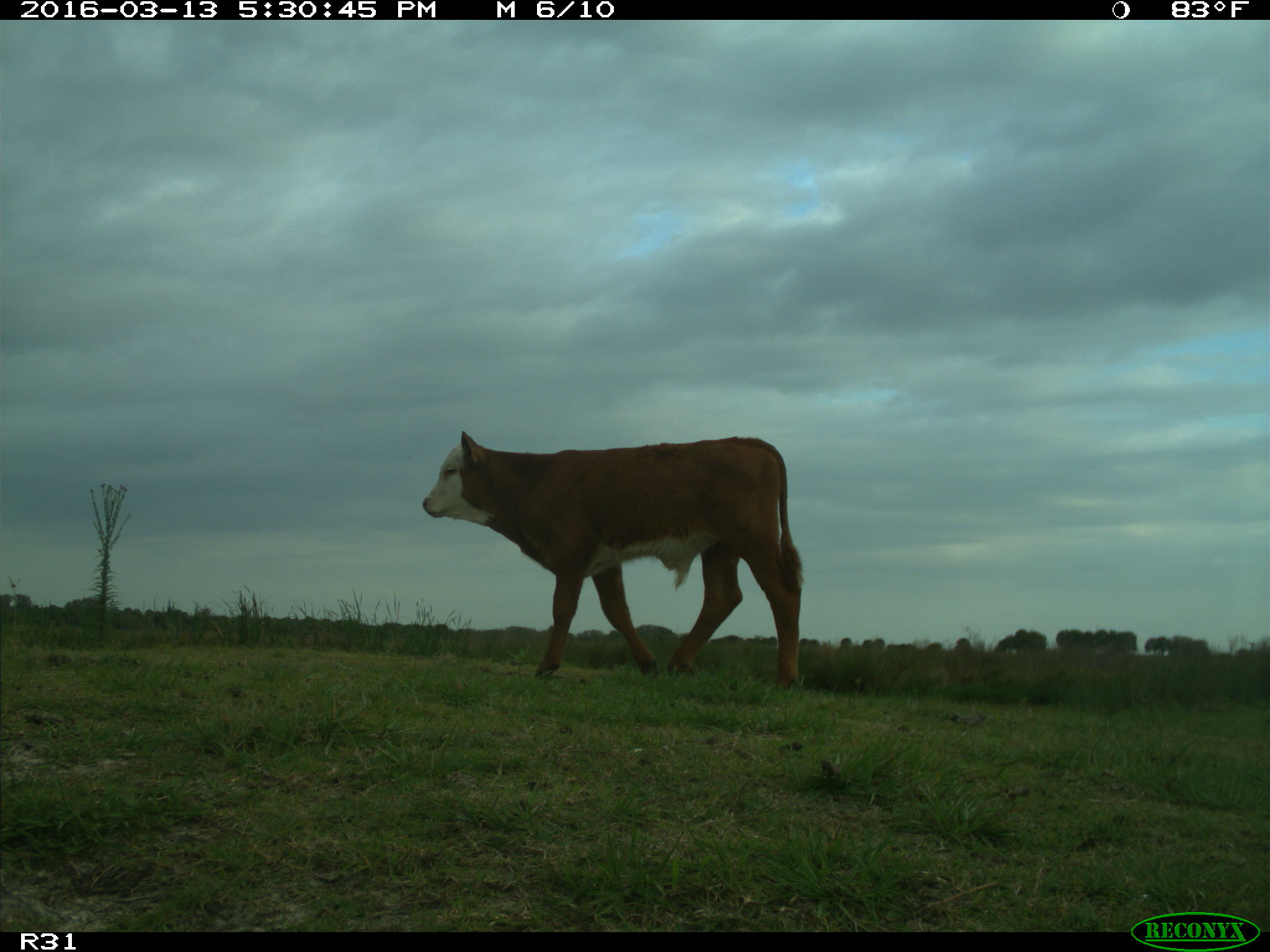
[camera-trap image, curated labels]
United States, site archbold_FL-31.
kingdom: Animalia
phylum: Chordata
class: Mammalia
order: Artiodactyla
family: Bovidae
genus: Bos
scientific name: Bos taurus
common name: domestic cow